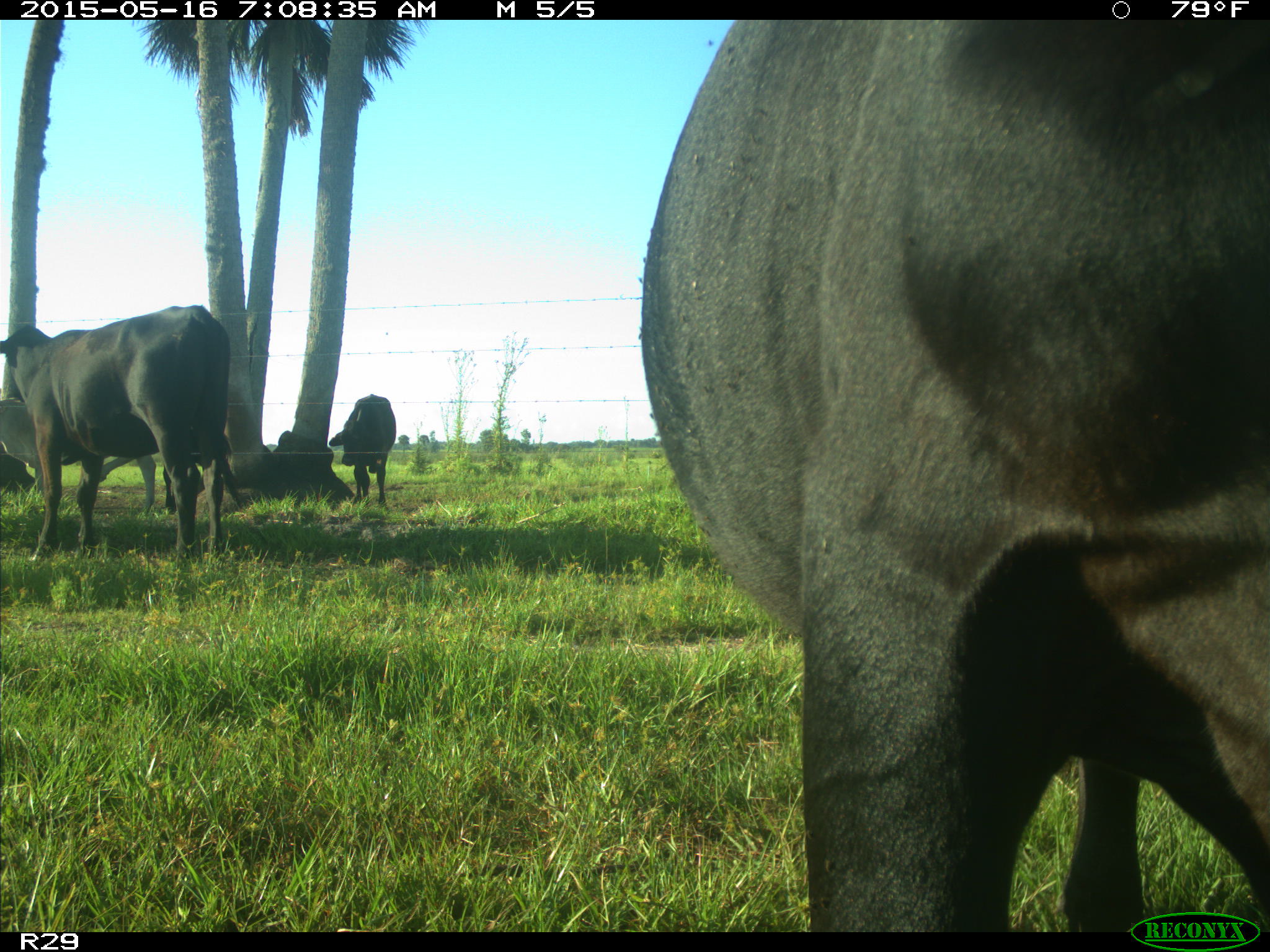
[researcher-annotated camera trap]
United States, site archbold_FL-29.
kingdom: Animalia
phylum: Chordata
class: Mammalia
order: Artiodactyla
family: Bovidae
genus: Bos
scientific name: Bos taurus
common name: domestic cow